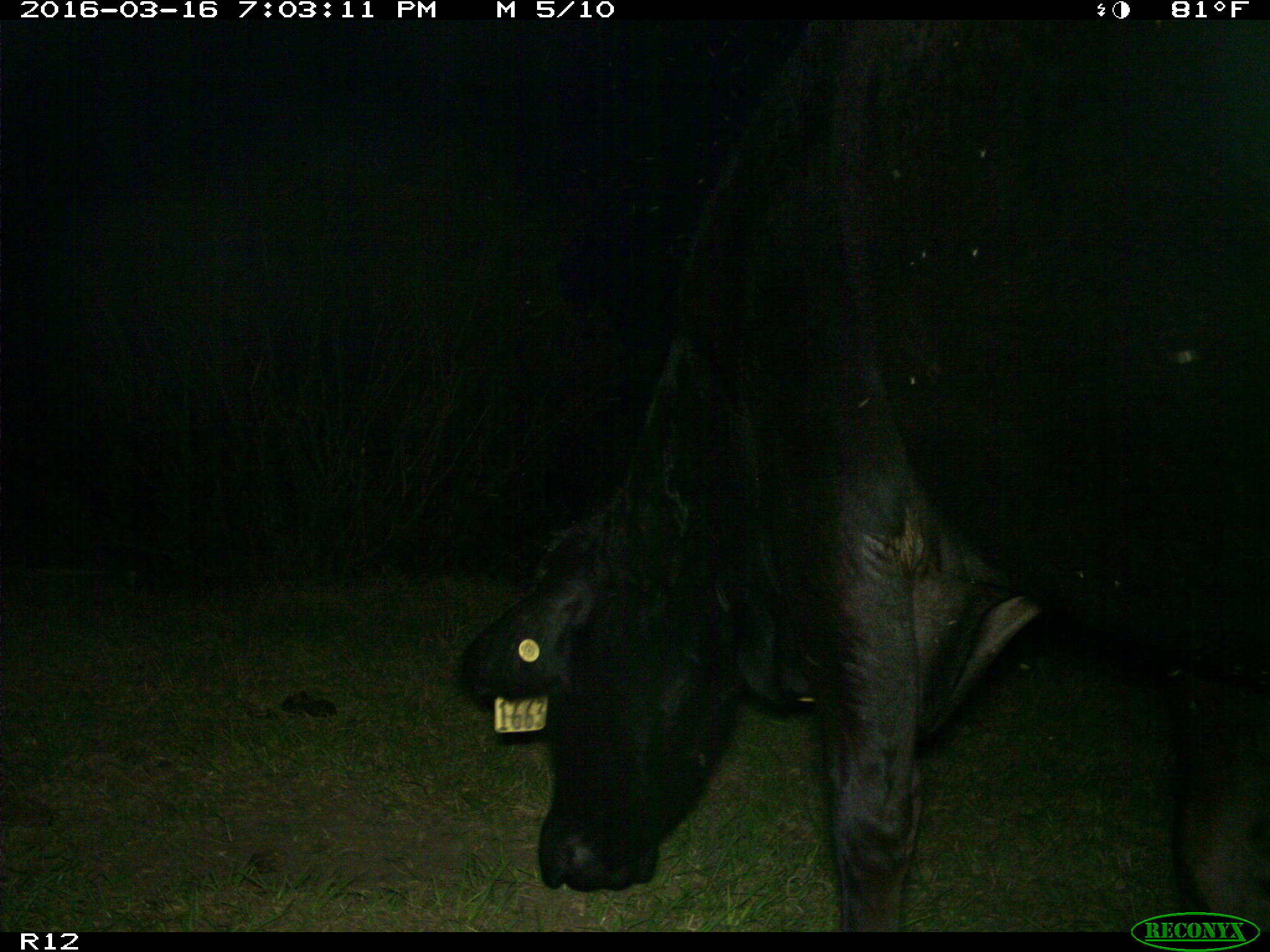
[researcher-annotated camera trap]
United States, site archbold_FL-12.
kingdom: Animalia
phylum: Chordata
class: Mammalia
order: Artiodactyla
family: Bovidae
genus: Bos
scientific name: Bos taurus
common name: domestic cow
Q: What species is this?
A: Bos taurus (domestic cow).